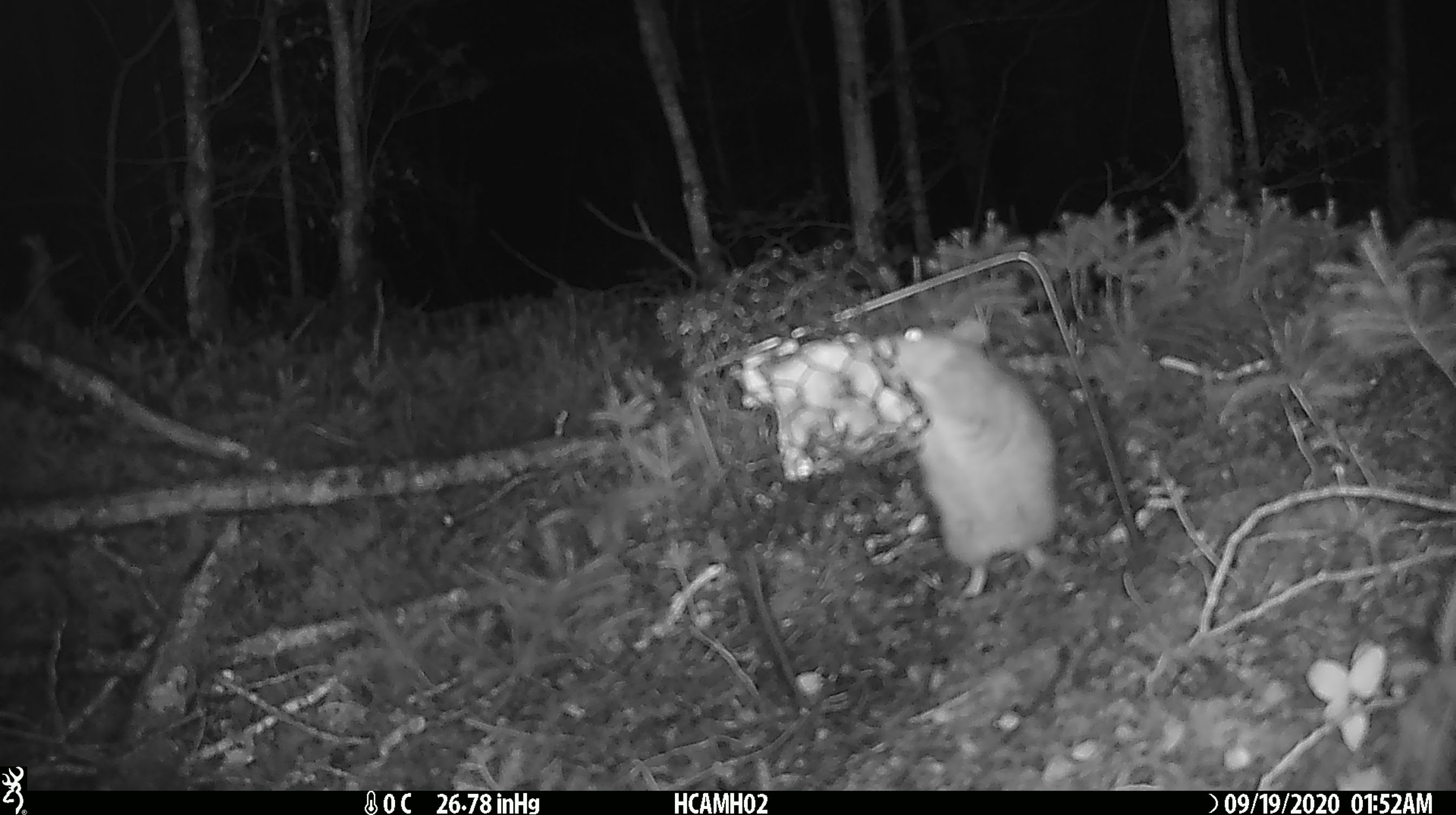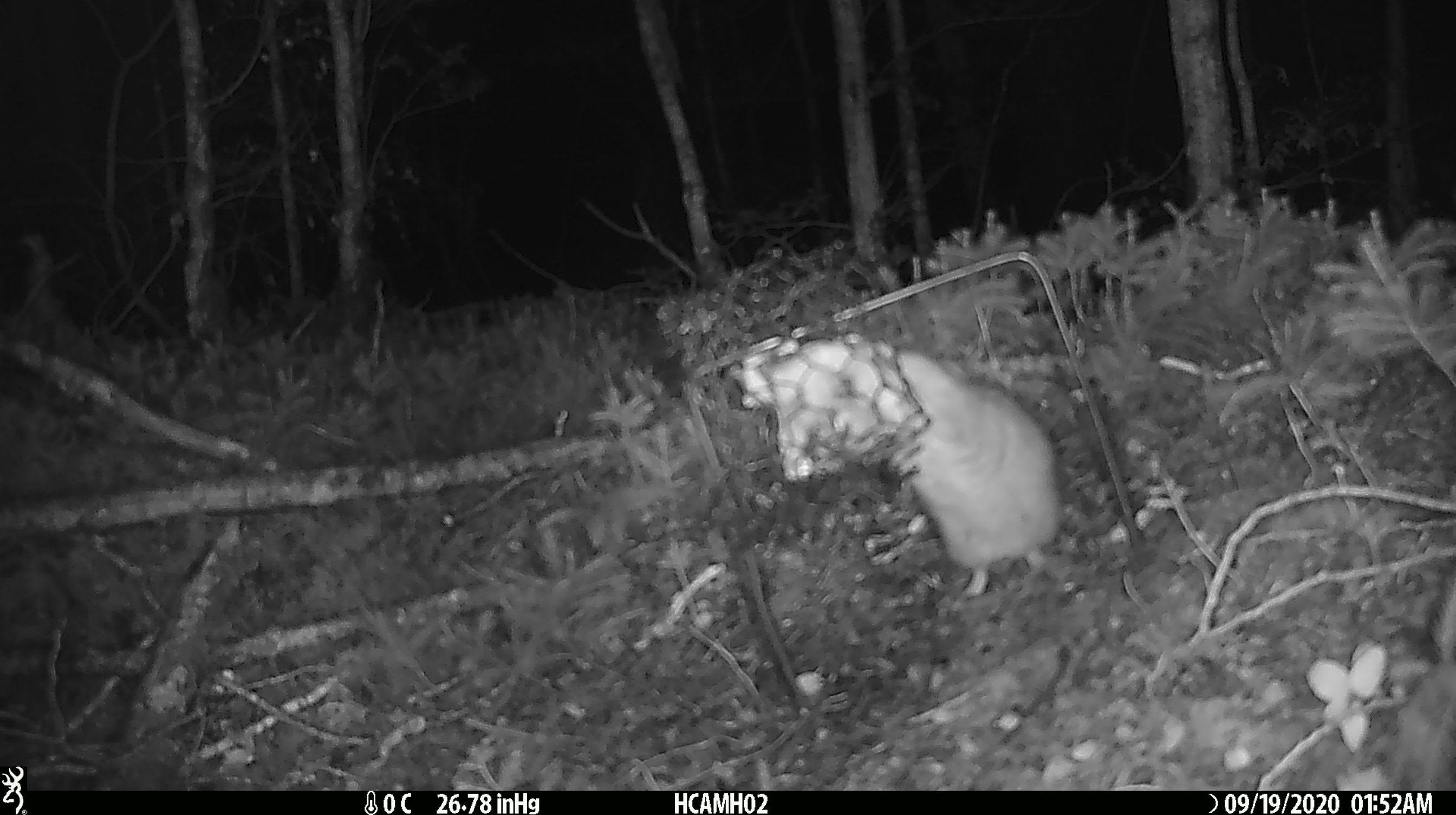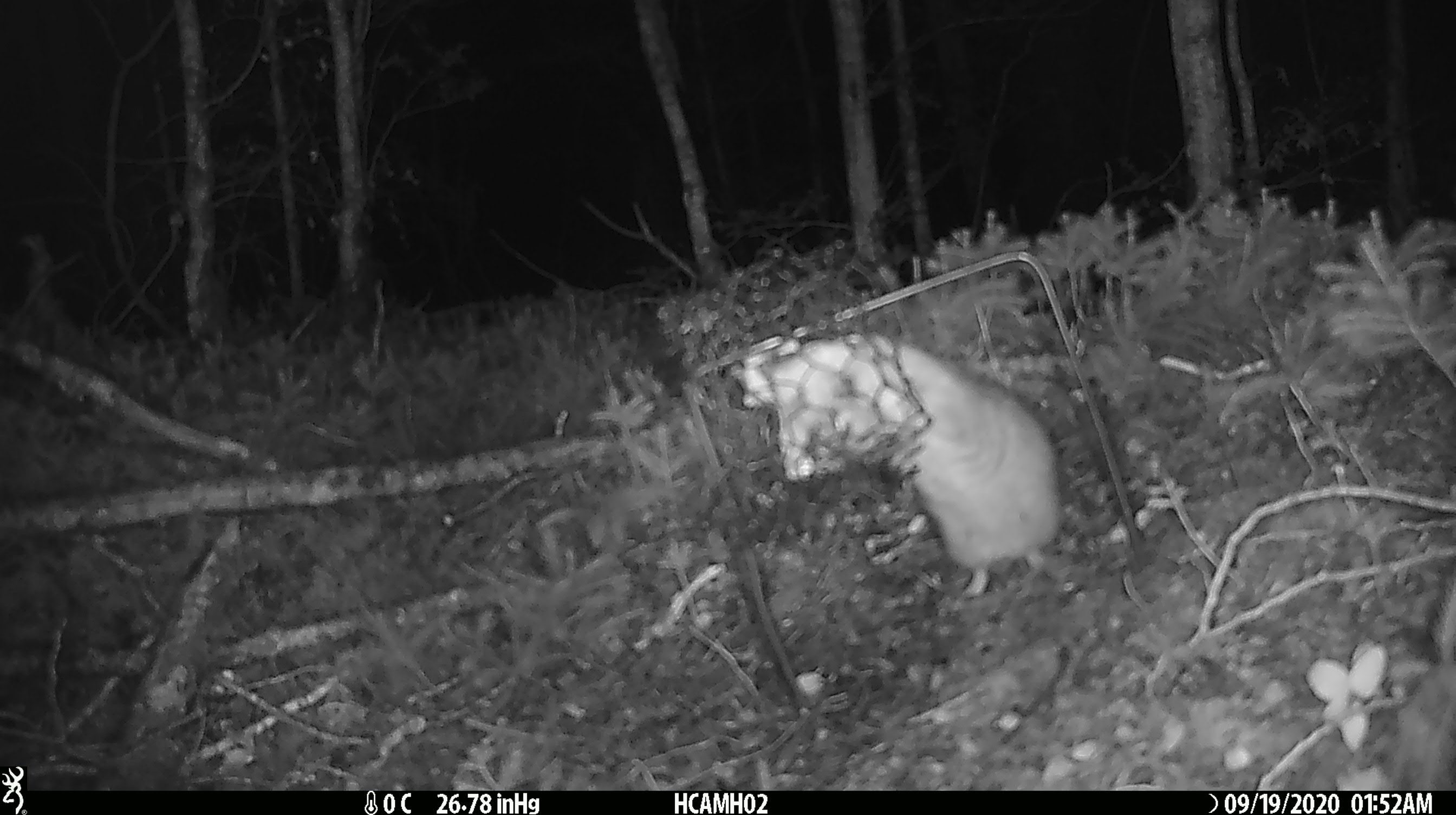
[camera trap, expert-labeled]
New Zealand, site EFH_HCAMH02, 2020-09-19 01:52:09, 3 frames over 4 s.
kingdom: Animalia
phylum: Chordata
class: Mammalia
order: Rodentia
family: Muridae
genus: Rattus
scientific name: Rattus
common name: rat